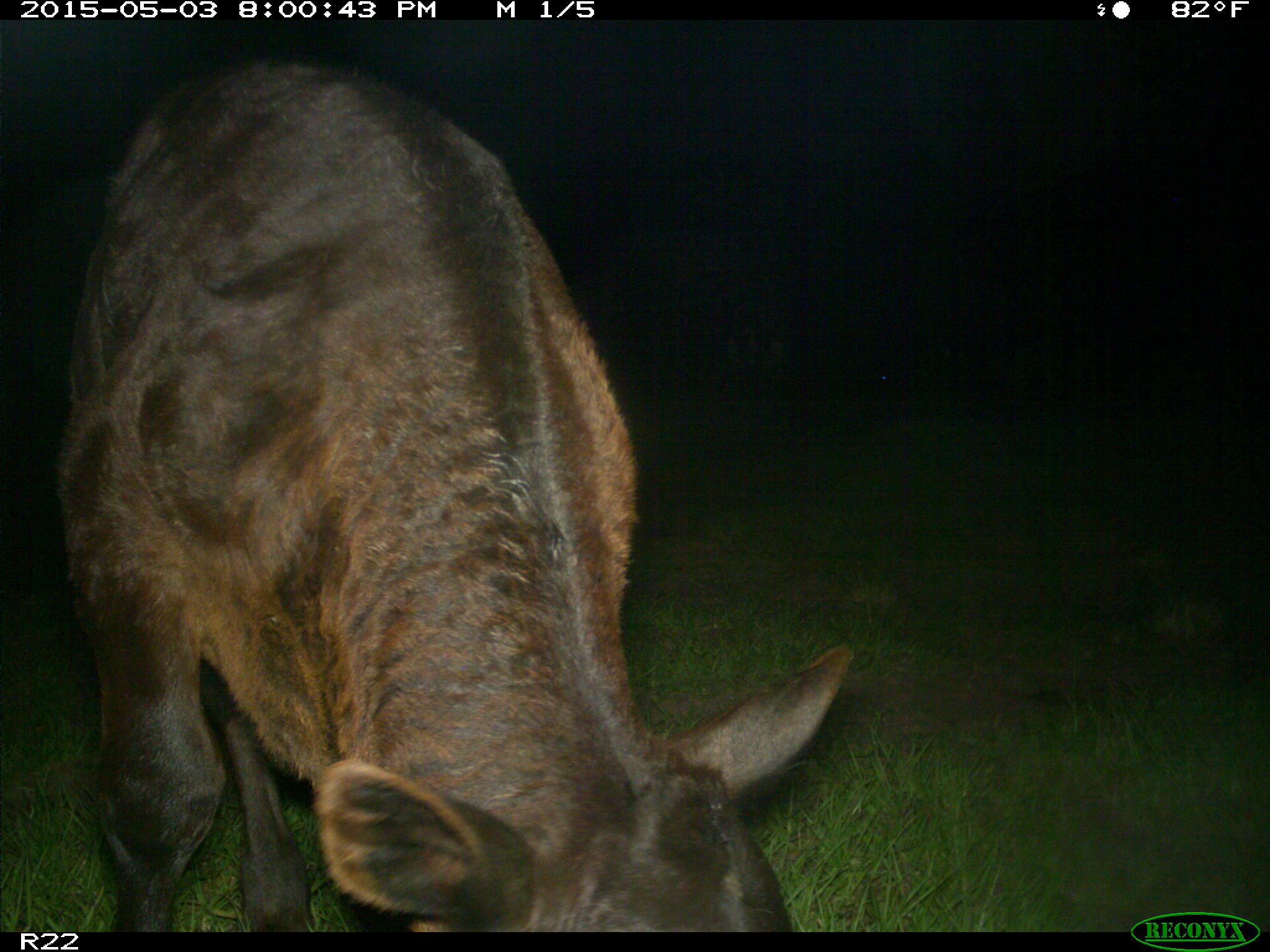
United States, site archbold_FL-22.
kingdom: Animalia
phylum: Chordata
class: Mammalia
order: Artiodactyla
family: Bovidae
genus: Bos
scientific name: Bos taurus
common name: domestic cow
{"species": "Bos taurus (domestic cow)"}